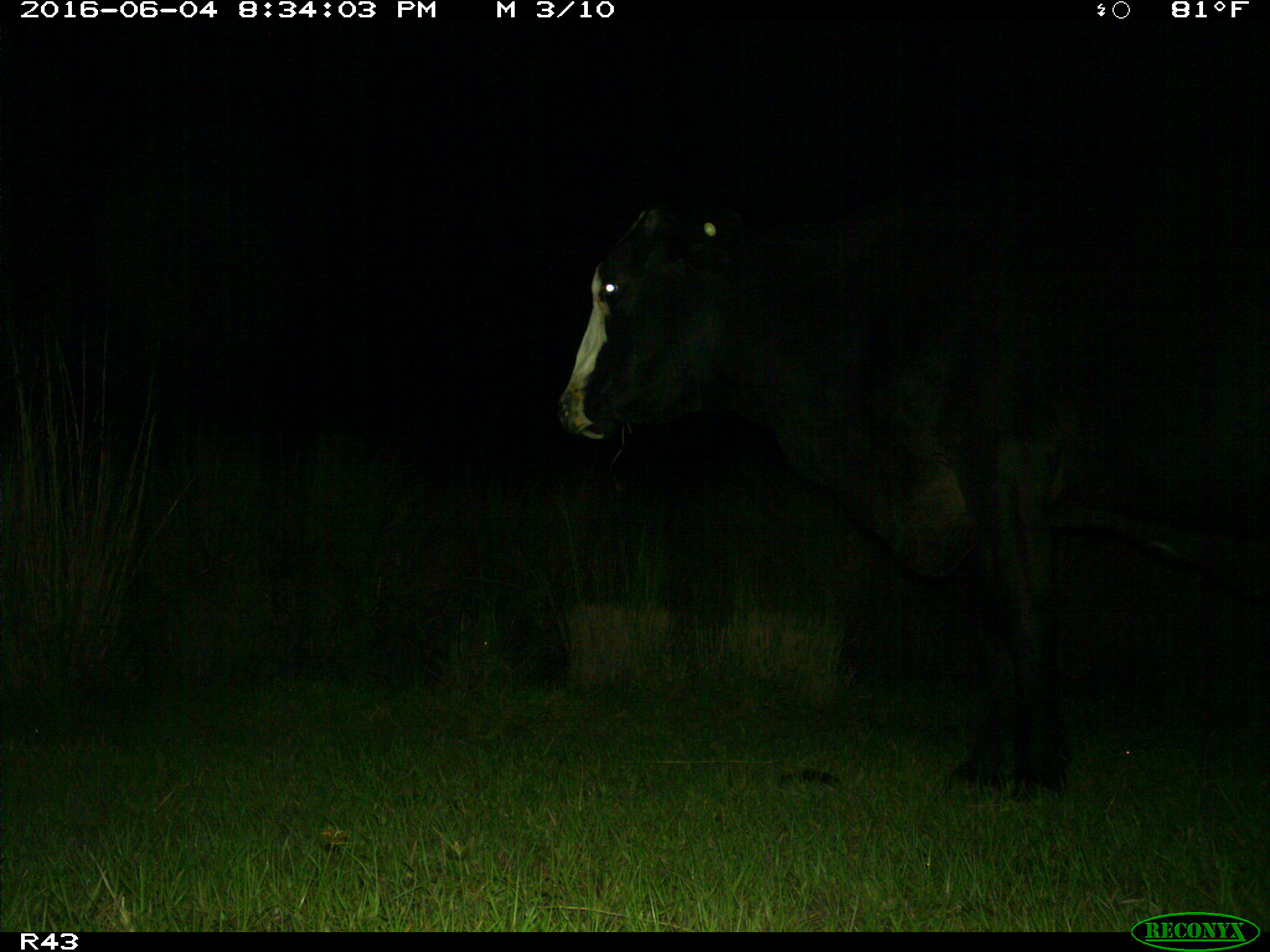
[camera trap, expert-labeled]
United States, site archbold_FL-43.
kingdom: Animalia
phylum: Chordata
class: Mammalia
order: Artiodactyla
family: Bovidae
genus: Bos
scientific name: Bos taurus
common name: domestic cow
Bos taurus (domestic cow).